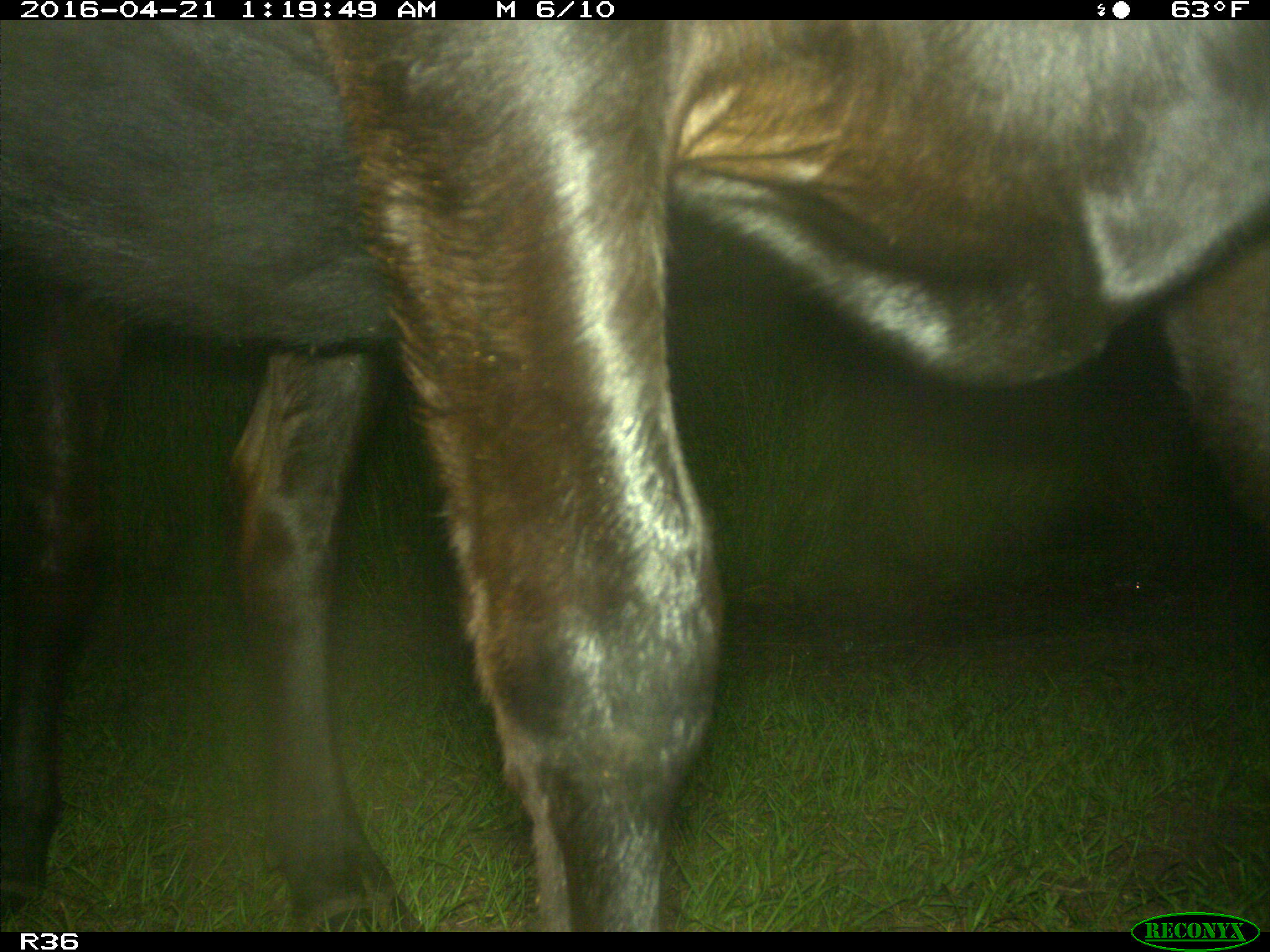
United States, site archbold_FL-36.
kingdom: Animalia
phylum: Chordata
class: Mammalia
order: Artiodactyla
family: Bovidae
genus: Bos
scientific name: Bos taurus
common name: domestic cow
Bos taurus (domestic cow).